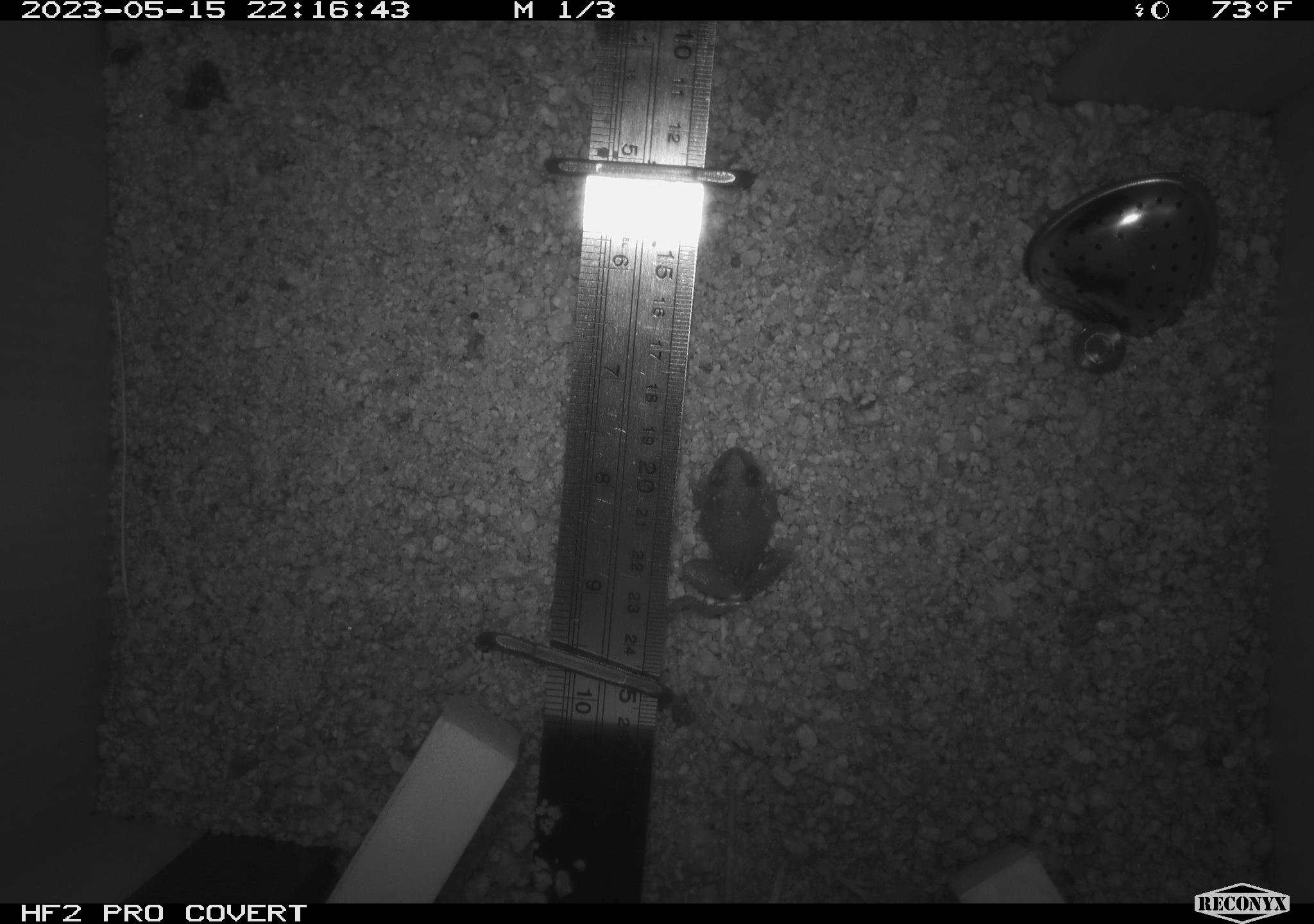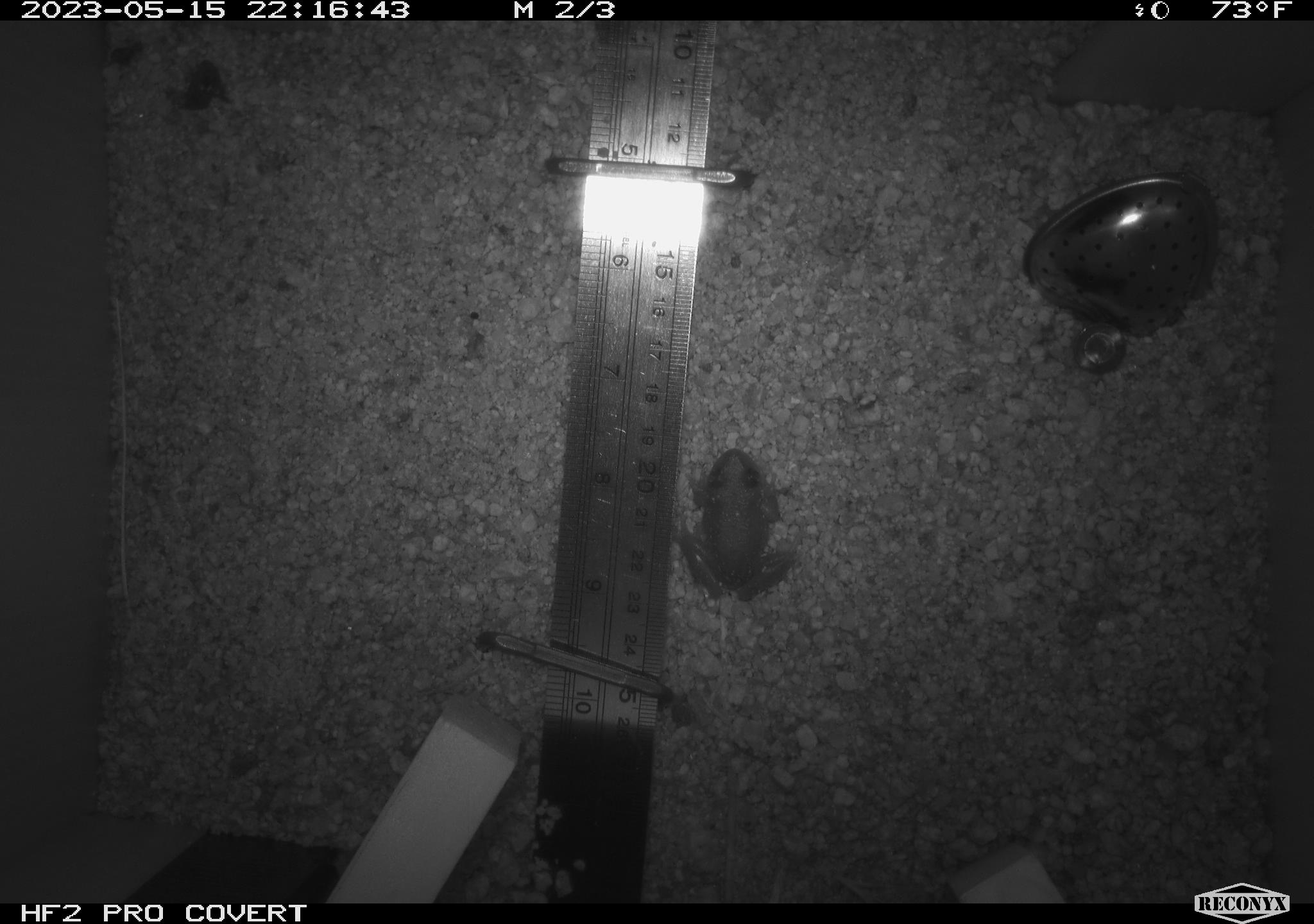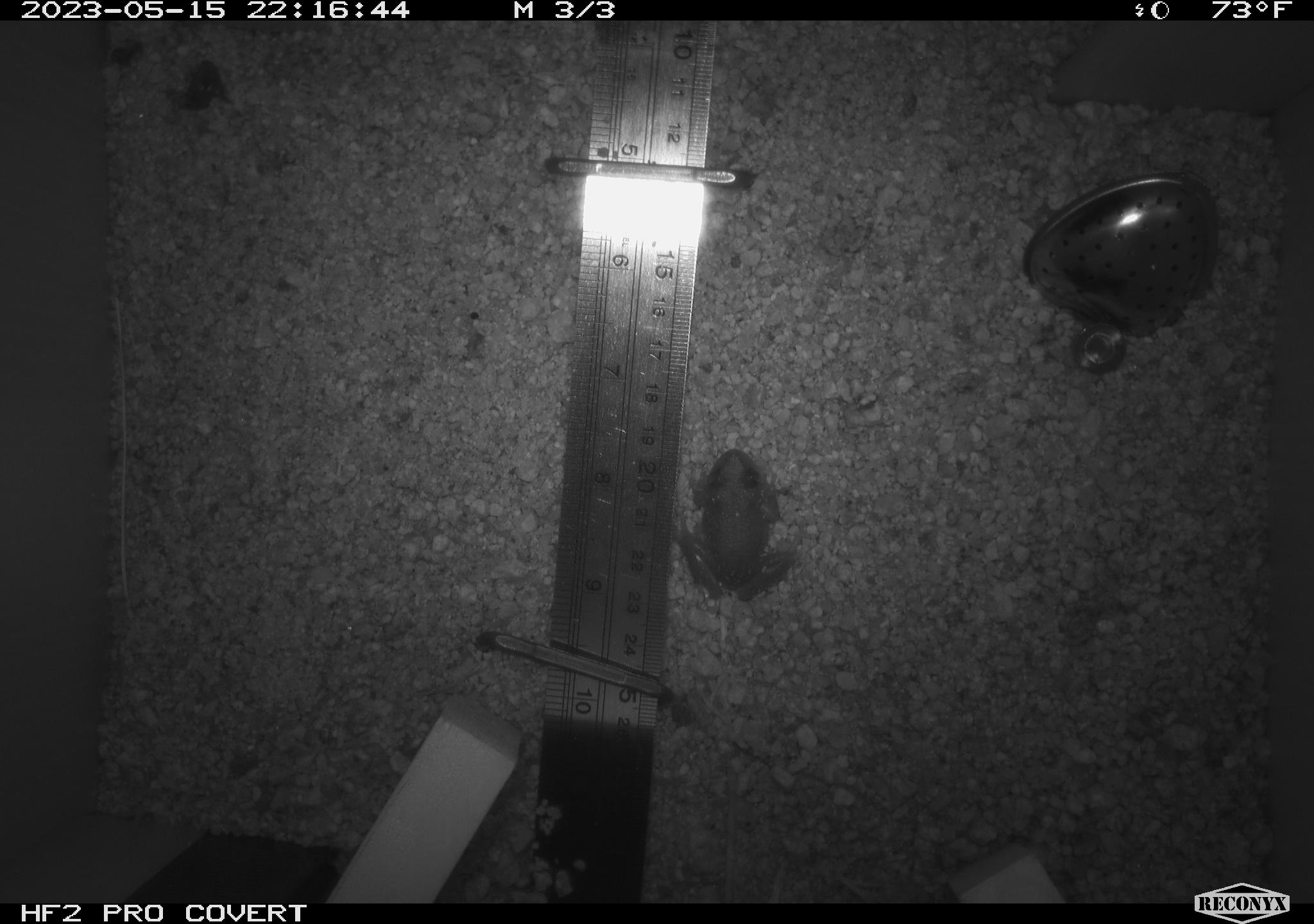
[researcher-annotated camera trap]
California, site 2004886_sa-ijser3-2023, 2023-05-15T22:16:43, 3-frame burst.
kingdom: Animalia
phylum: Chordata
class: Amphibia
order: Anura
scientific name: Anura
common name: frogs